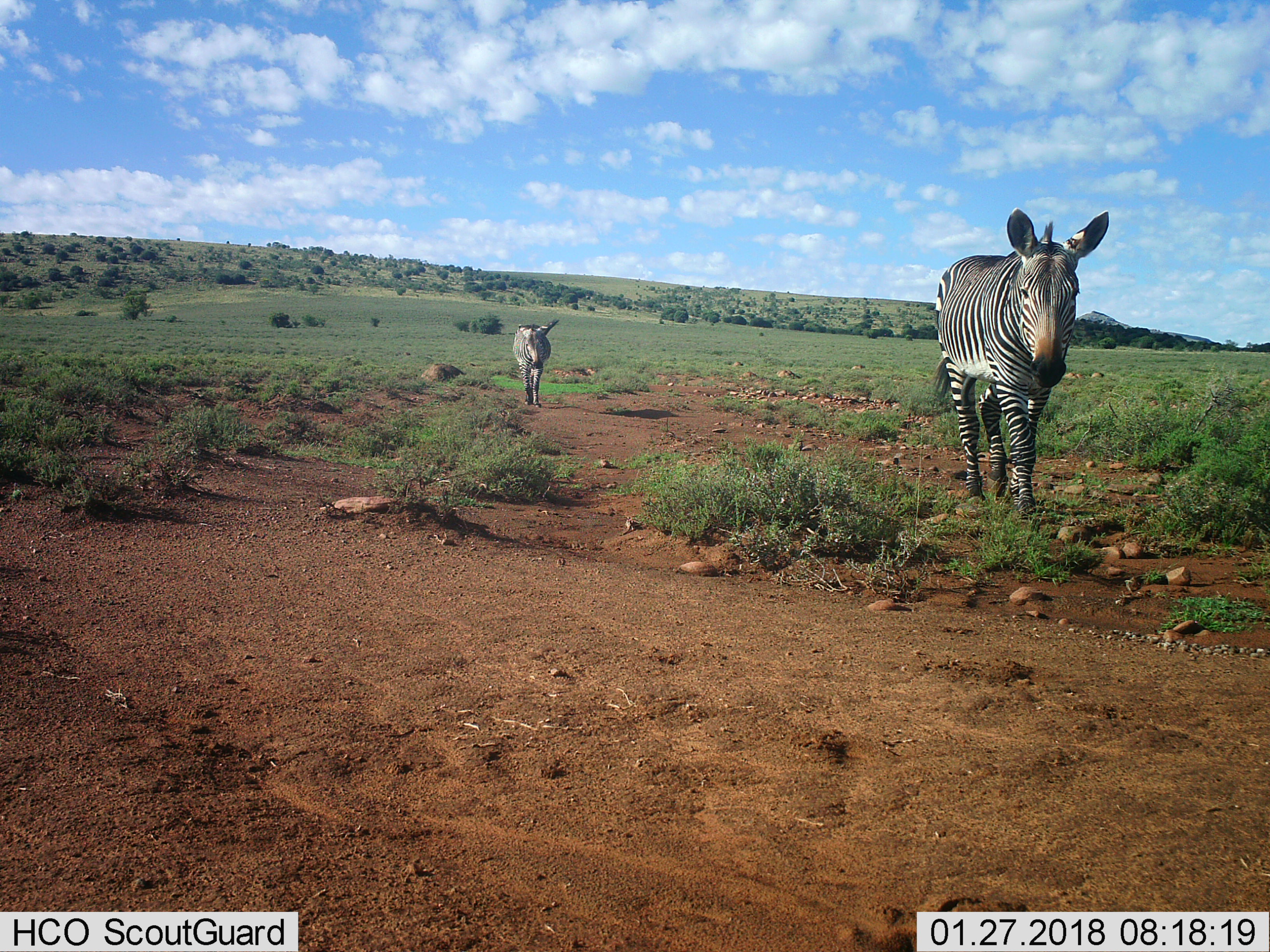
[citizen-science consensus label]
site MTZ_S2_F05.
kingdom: Animalia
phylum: Chordata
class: Mammalia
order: Perissodactyla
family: Equidae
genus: Equus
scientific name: Equus zebra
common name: mountain zebra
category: zebramountain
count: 2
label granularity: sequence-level